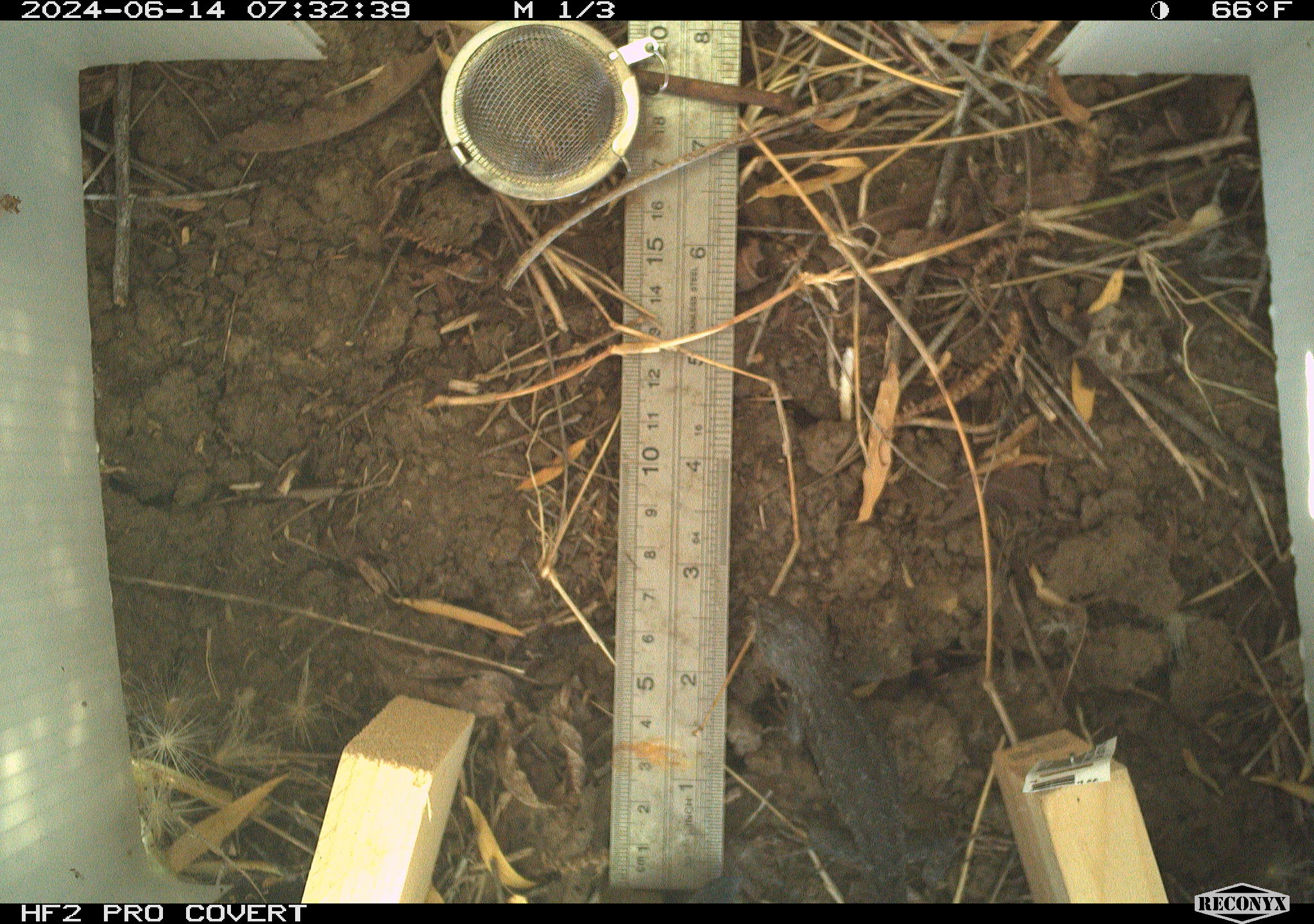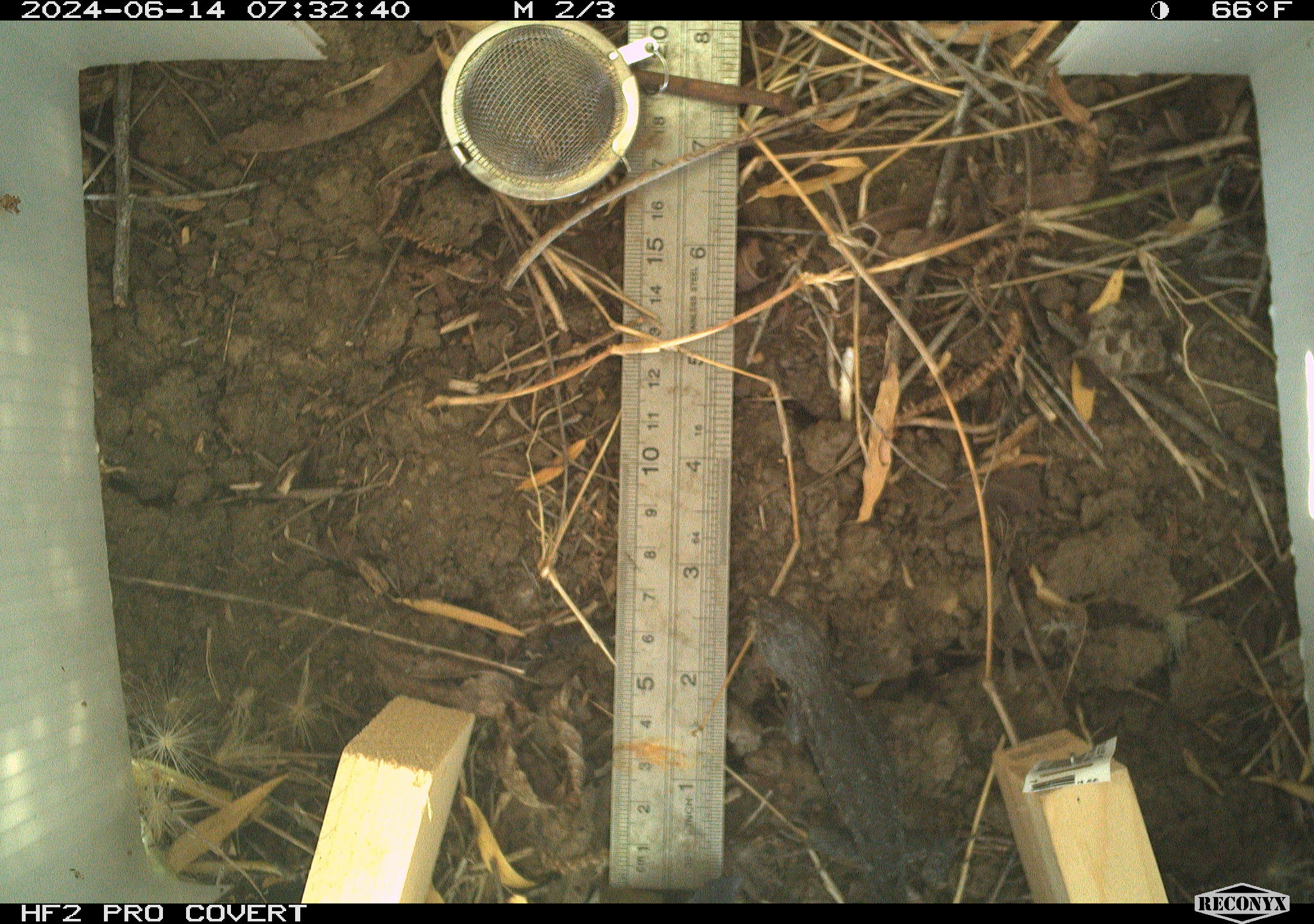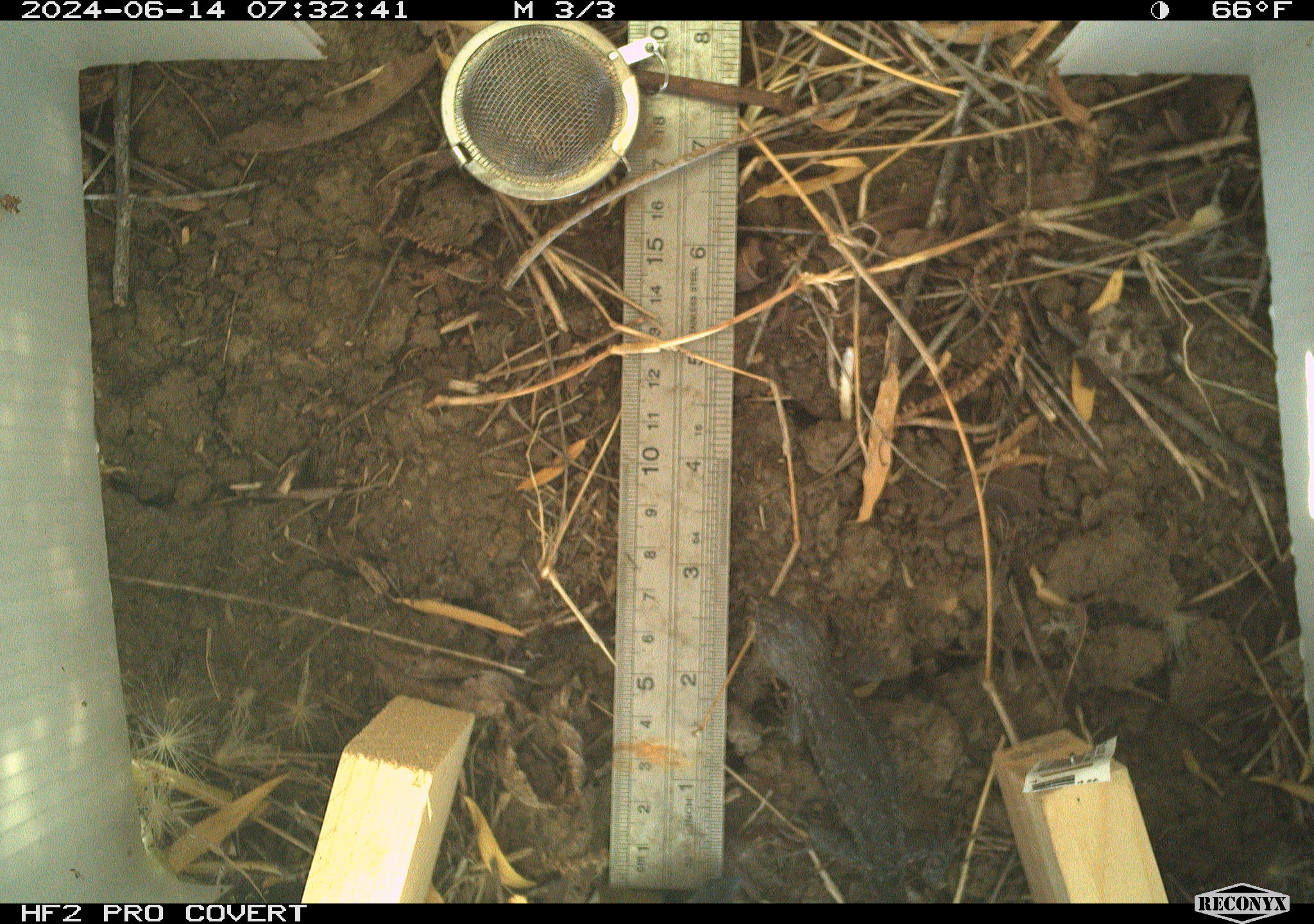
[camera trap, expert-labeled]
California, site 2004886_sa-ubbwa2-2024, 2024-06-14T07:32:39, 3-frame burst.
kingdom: Animalia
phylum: Chordata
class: Reptilia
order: Squamata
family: Phrynosomatidae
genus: Sceloporus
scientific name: Sceloporus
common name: spiny lizards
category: sceloporus species